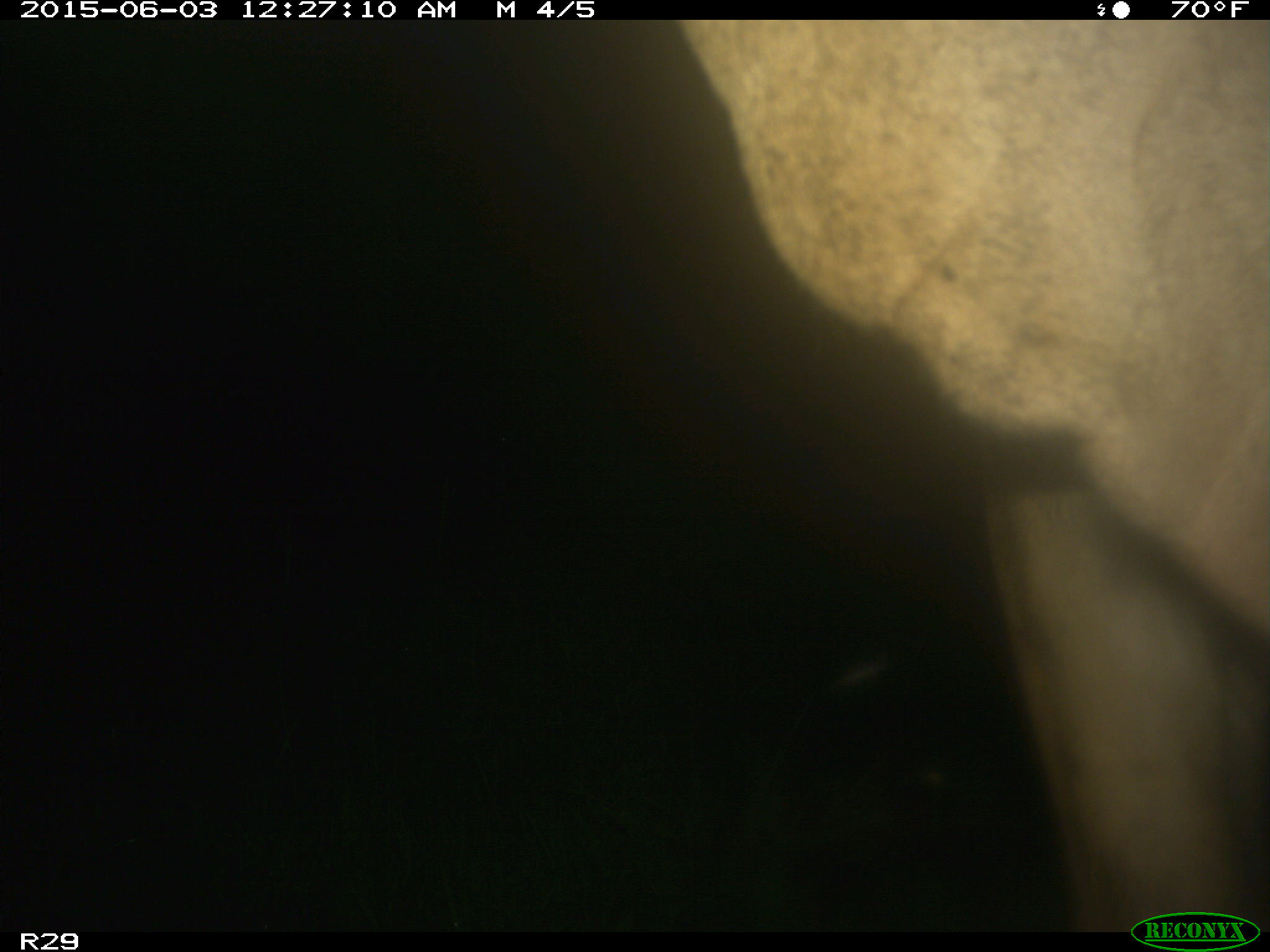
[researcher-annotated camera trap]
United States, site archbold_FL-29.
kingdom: Animalia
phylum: Chordata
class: Mammalia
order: Artiodactyla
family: Bovidae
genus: Bos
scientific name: Bos taurus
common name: domestic cow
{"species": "Bos taurus (domestic cow)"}